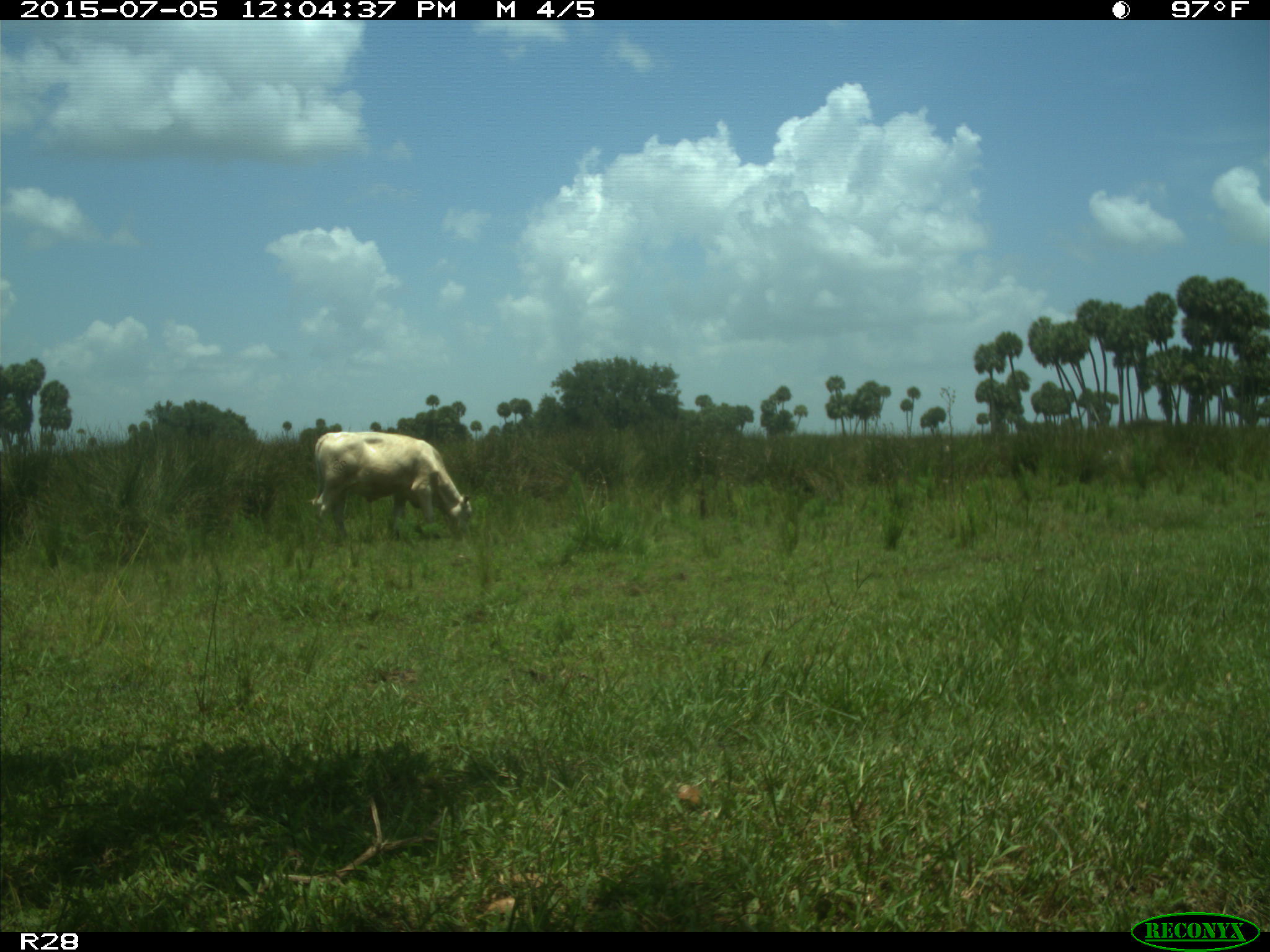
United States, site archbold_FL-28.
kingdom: Animalia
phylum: Chordata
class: Mammalia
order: Artiodactyla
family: Bovidae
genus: Bos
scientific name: Bos taurus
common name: domestic cow